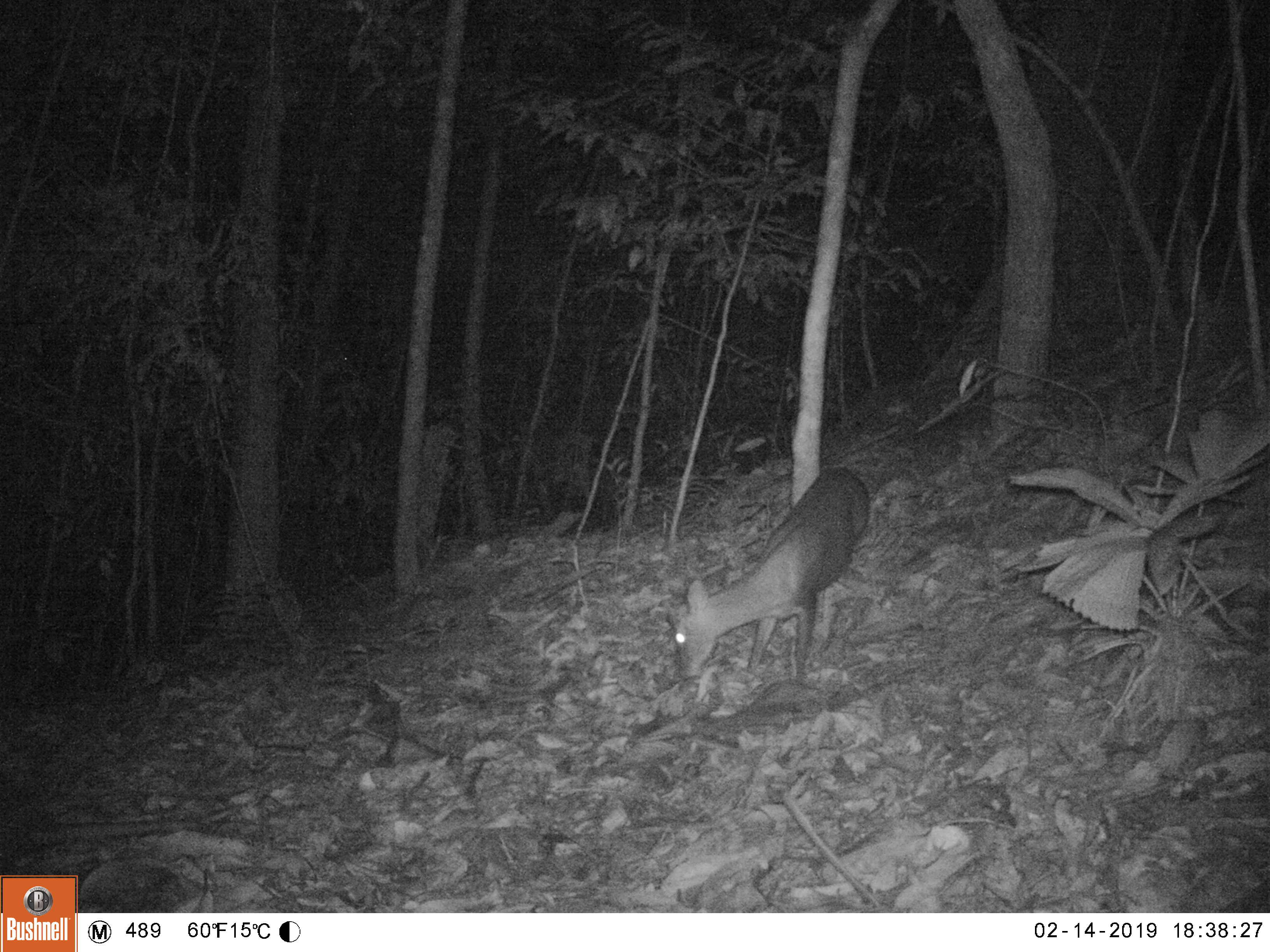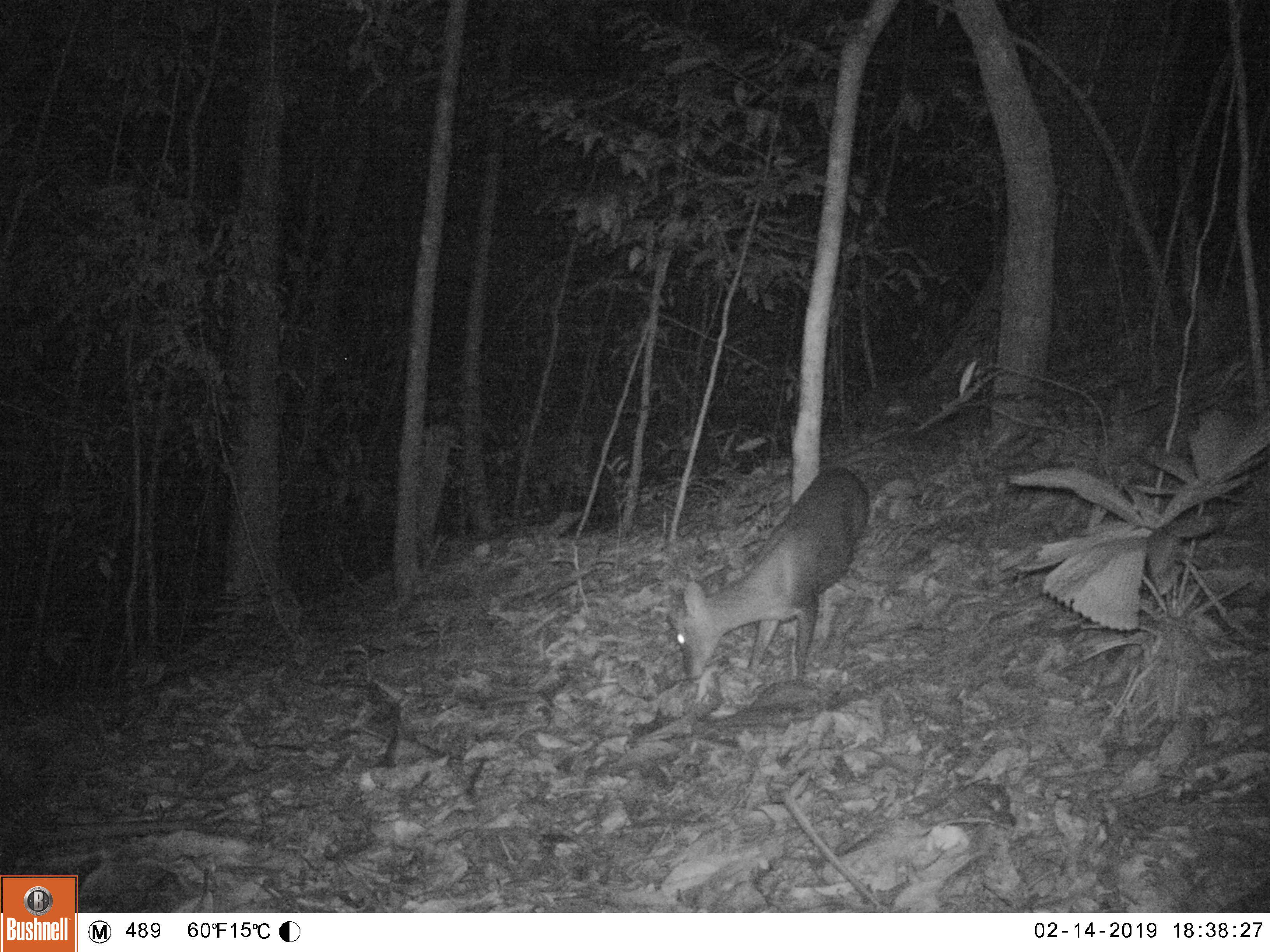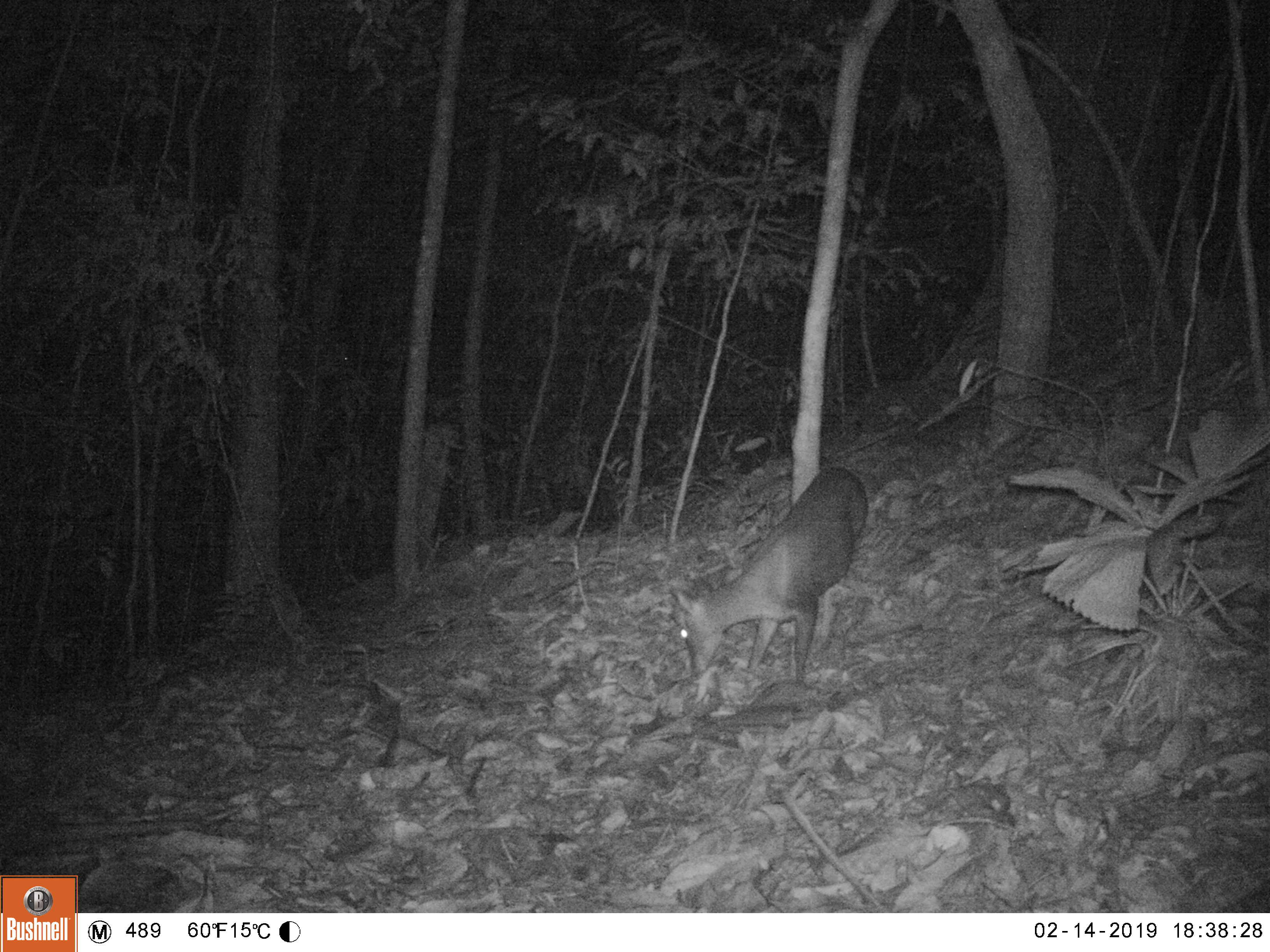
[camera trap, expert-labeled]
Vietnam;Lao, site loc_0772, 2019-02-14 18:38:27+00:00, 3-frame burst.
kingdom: Animalia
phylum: Chordata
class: Mammalia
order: Artiodactyla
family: Cervidae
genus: Muntiacus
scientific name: Muntiacus rooseveltorum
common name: roosevelt's muntjac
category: roosevelts muntjac group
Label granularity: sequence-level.